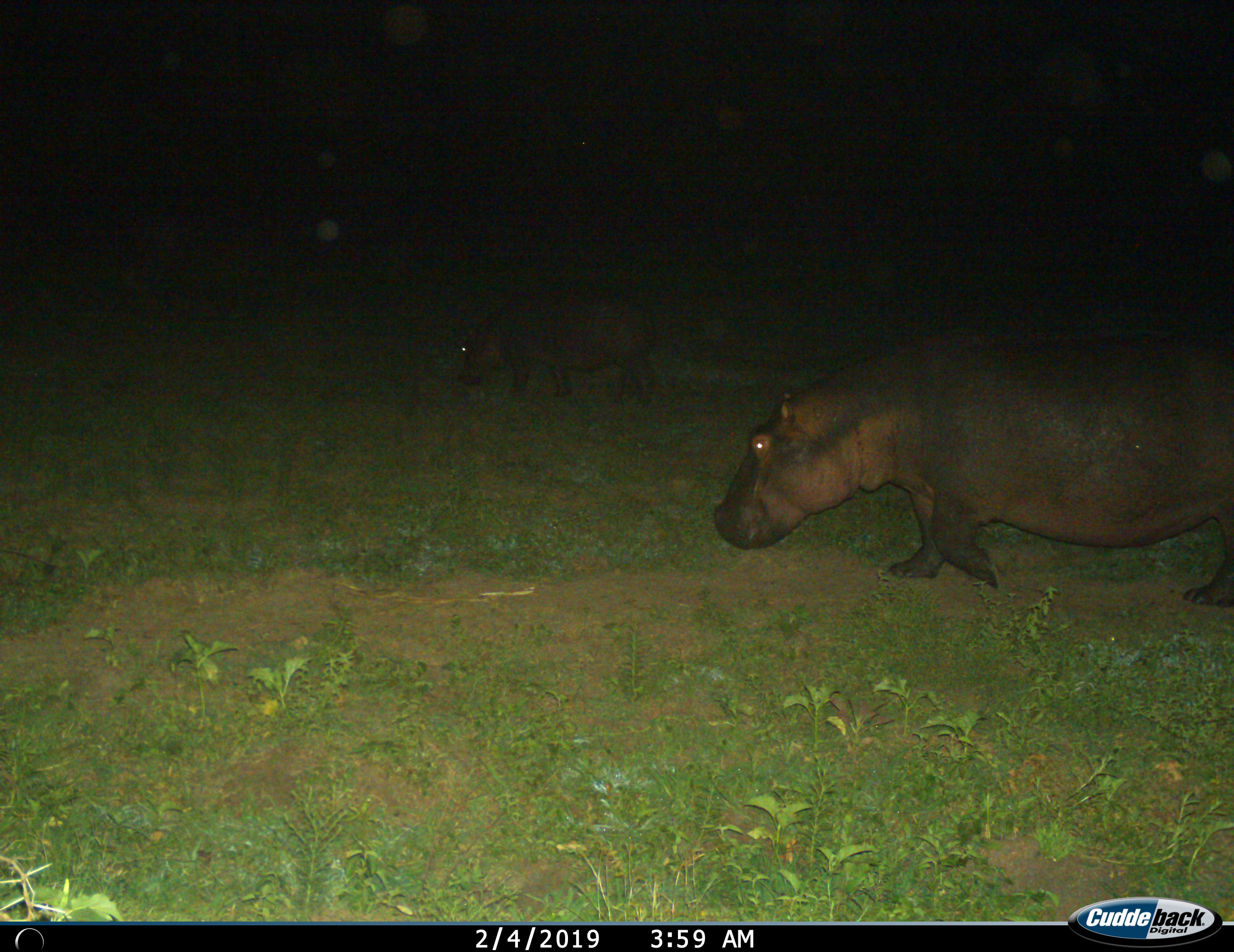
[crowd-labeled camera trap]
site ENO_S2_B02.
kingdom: Animalia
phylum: Chordata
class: Mammalia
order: Artiodactyla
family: Hippopotamidae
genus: Hippopotamus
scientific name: Hippopotamus amphibius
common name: hippopotamus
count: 2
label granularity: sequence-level